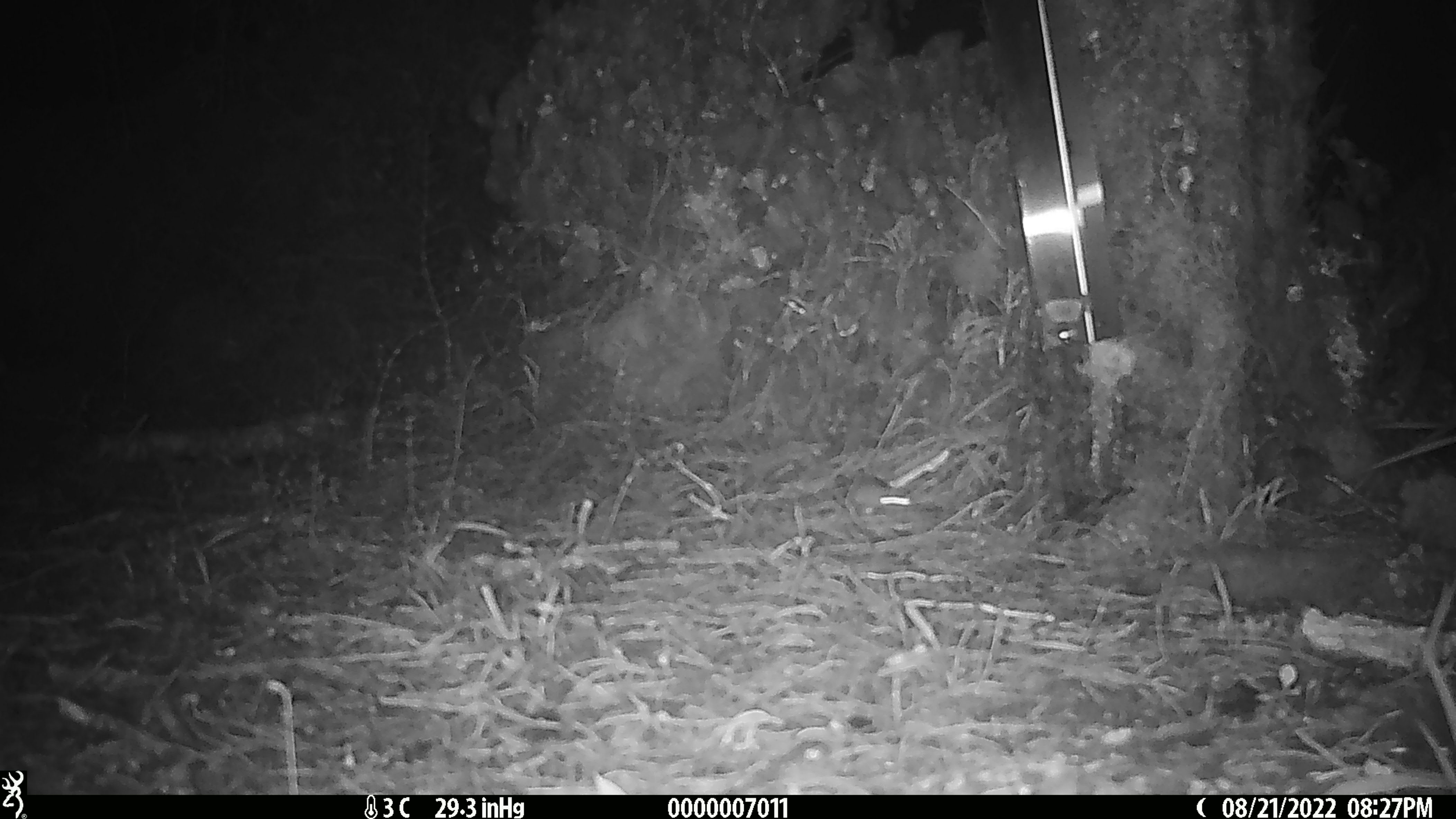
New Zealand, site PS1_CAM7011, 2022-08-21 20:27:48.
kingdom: Animalia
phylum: Chordata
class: Mammalia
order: Rodentia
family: Muridae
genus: Mus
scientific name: Mus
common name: mouse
Mouse (Mus).